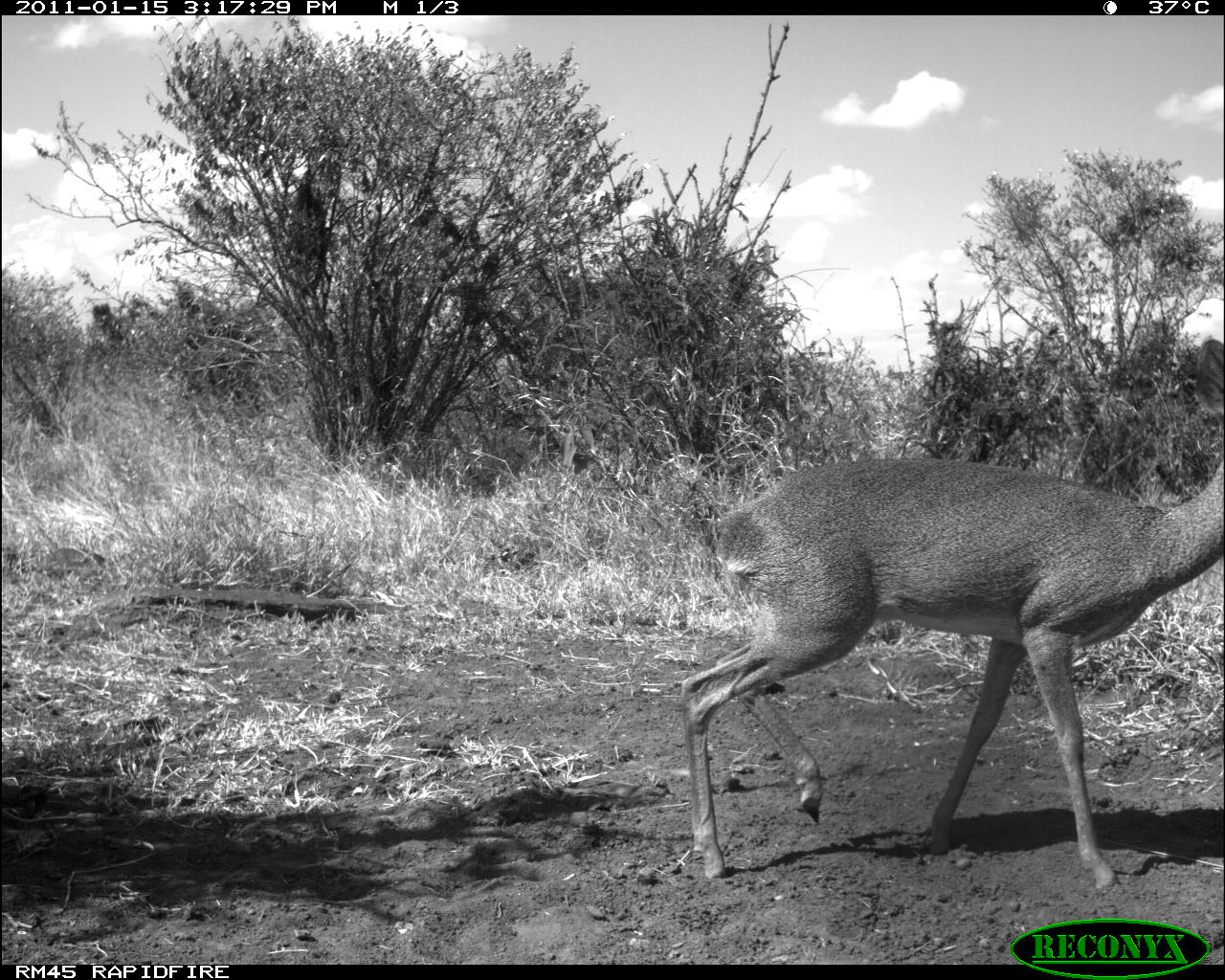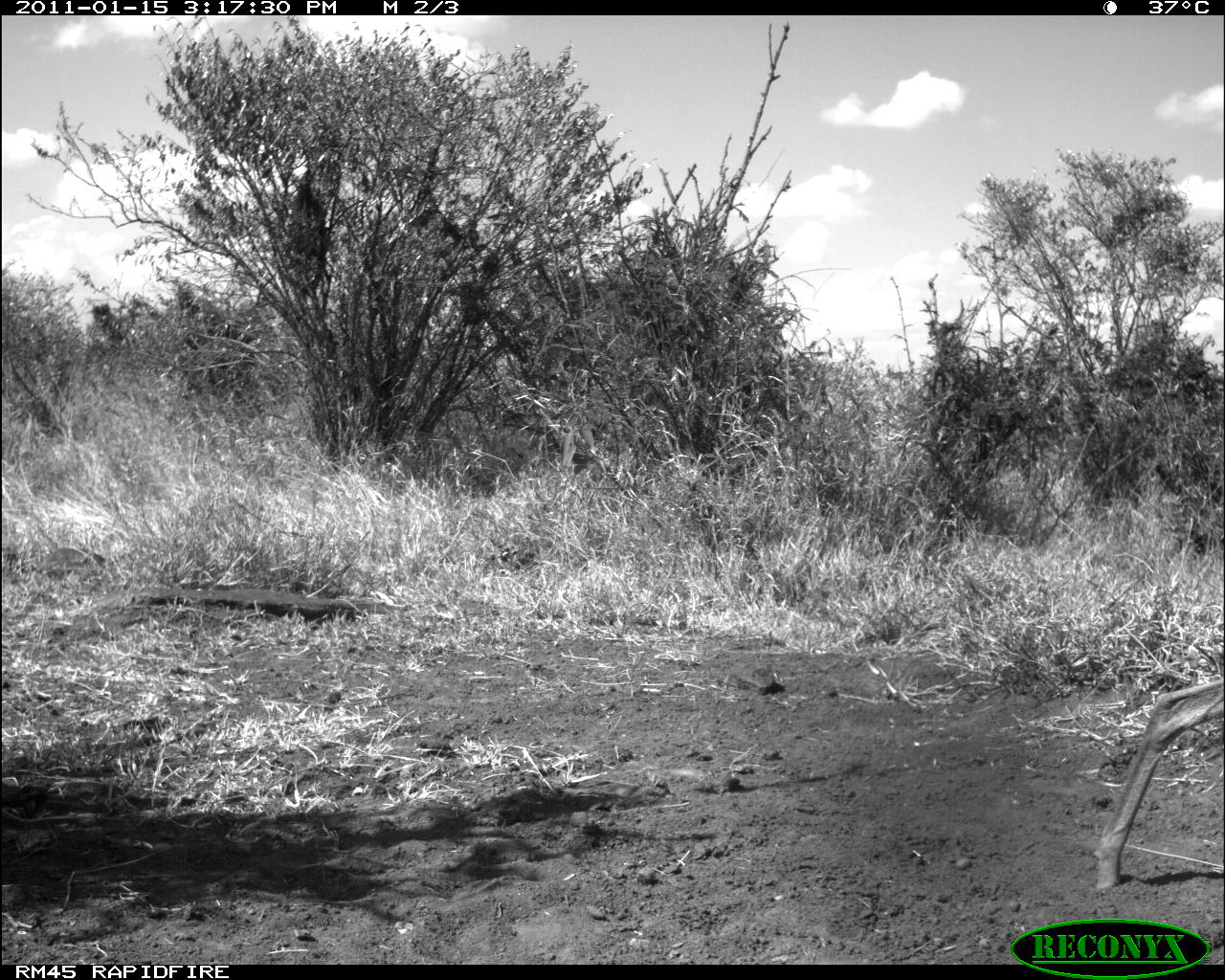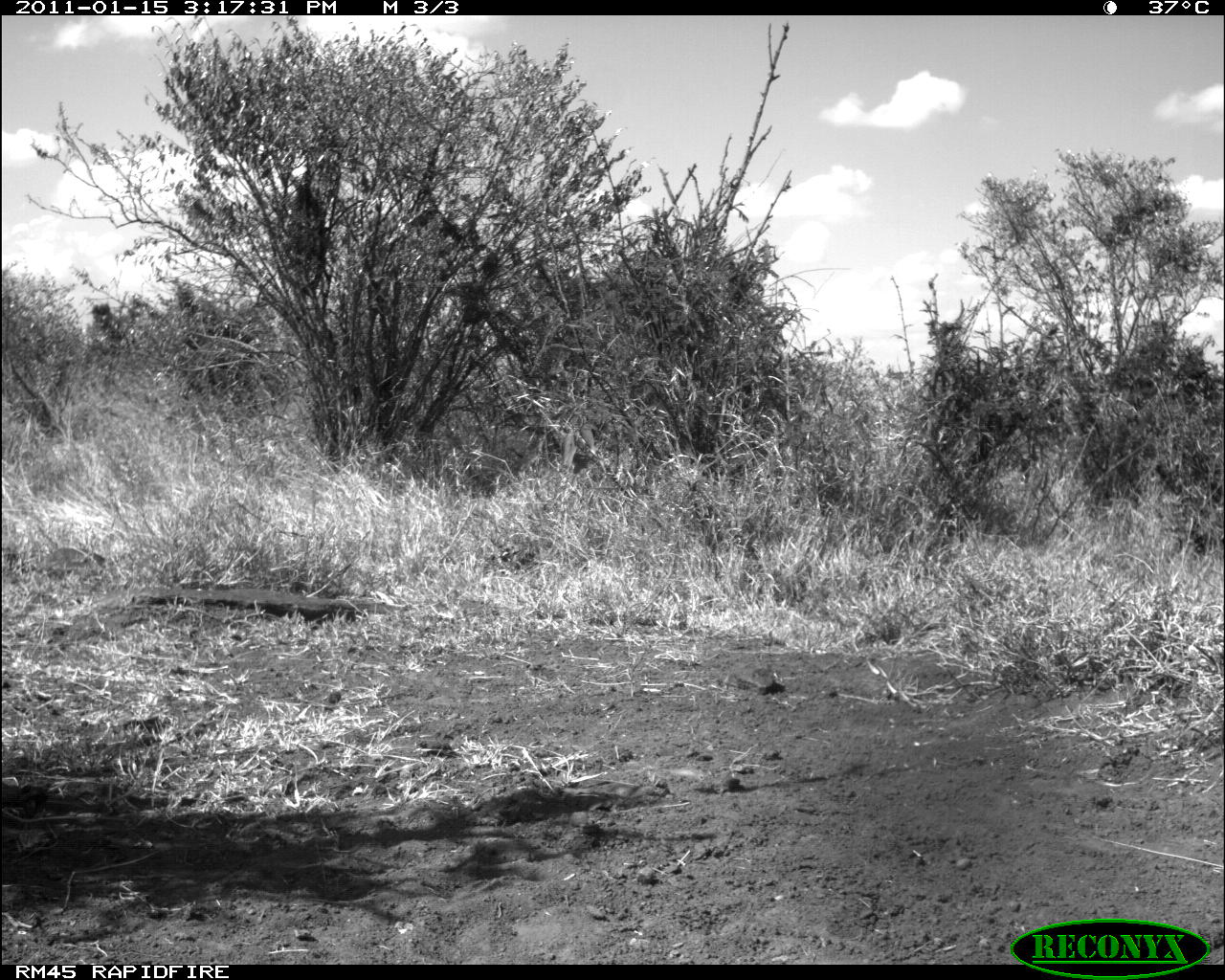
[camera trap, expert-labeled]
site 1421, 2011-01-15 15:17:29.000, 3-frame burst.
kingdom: Animalia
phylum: Chordata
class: Mammalia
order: Artiodactyla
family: Bovidae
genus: Madoqua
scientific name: Madoqua guentheri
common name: günther's dik-dik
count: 1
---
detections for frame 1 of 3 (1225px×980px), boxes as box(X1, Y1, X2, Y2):
madoqua guentheri: box(678, 335, 1222, 896)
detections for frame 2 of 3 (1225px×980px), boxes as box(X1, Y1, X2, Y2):
madoqua guentheri: box(1091, 677, 1224, 897)